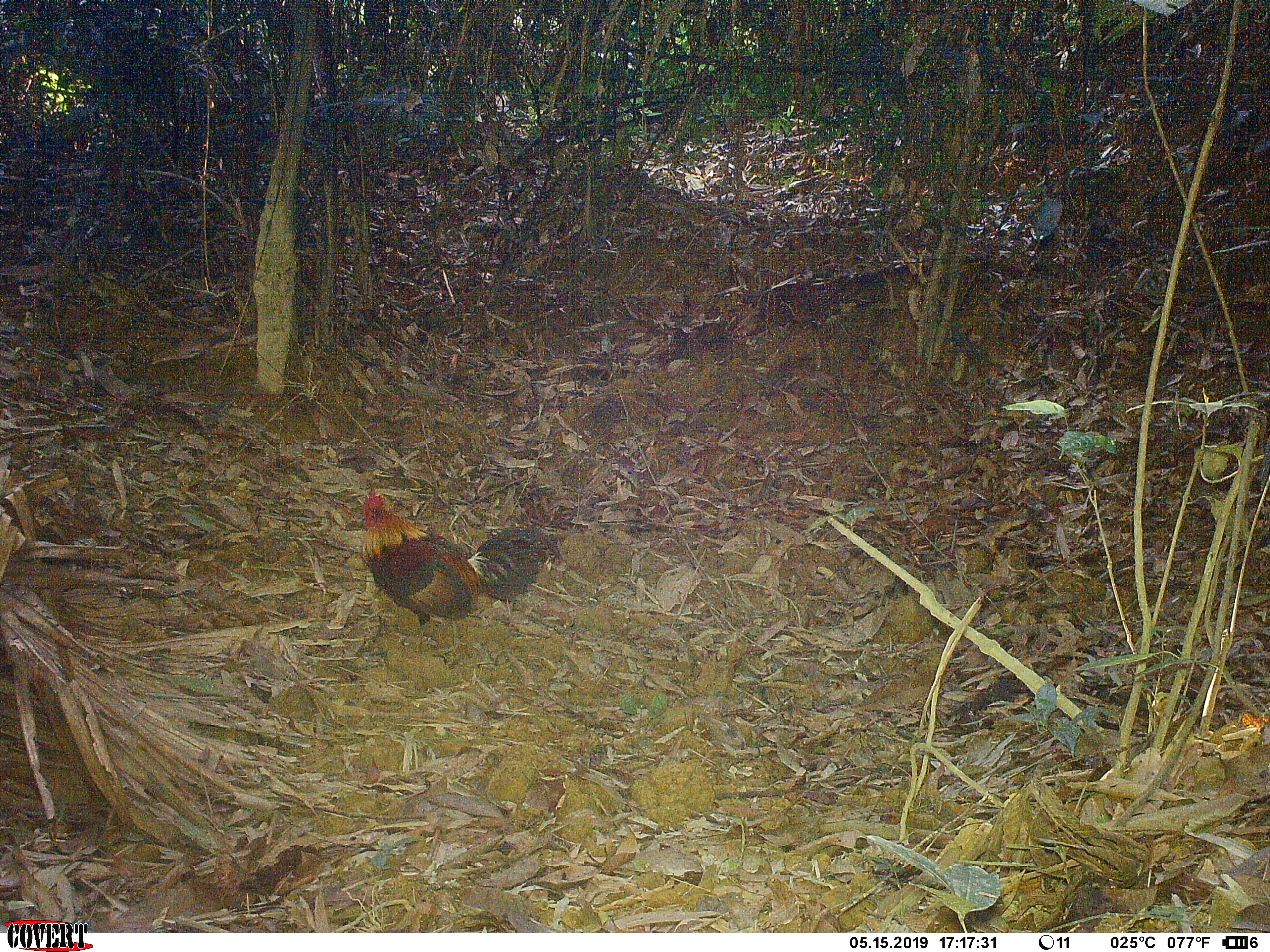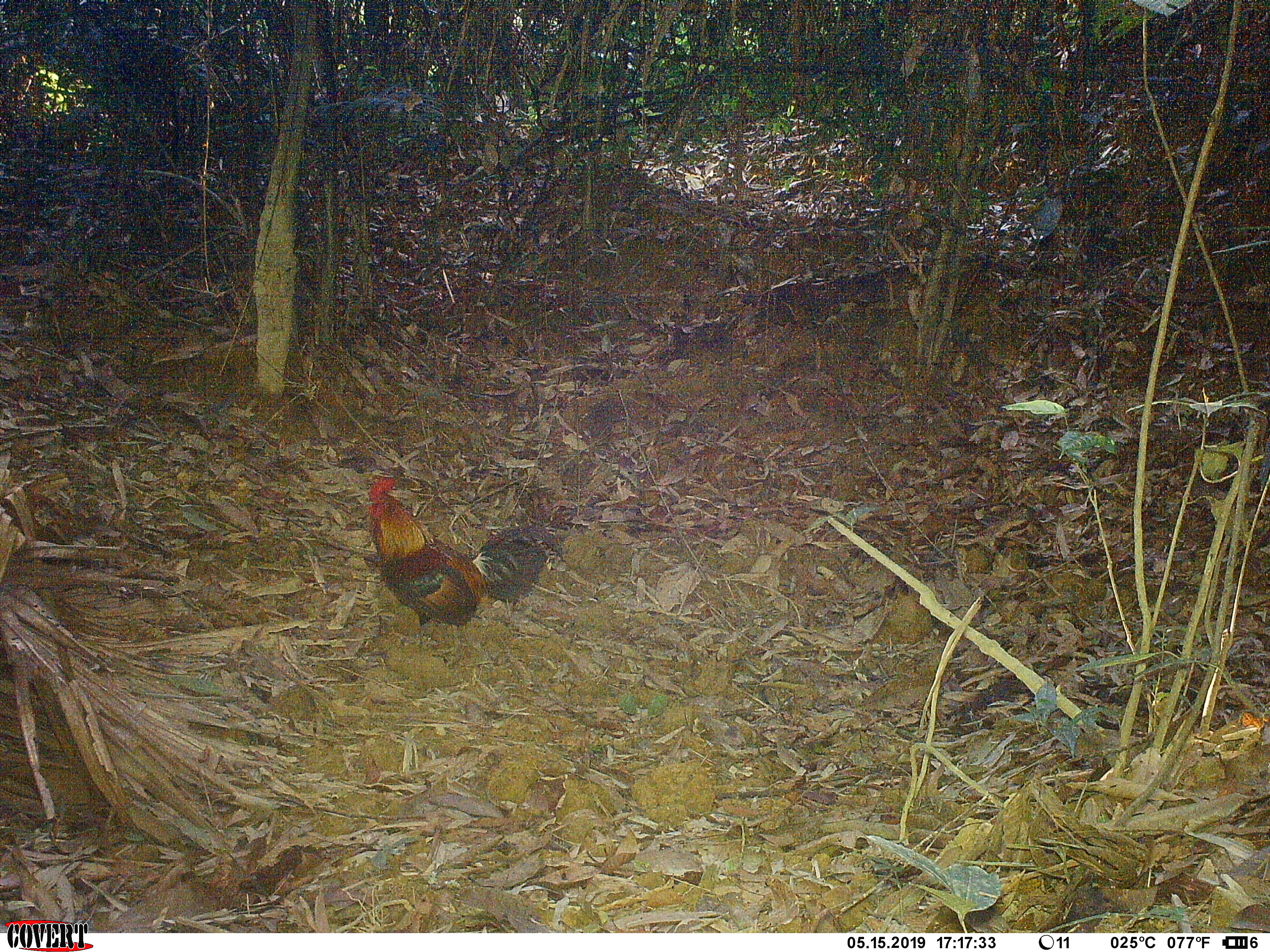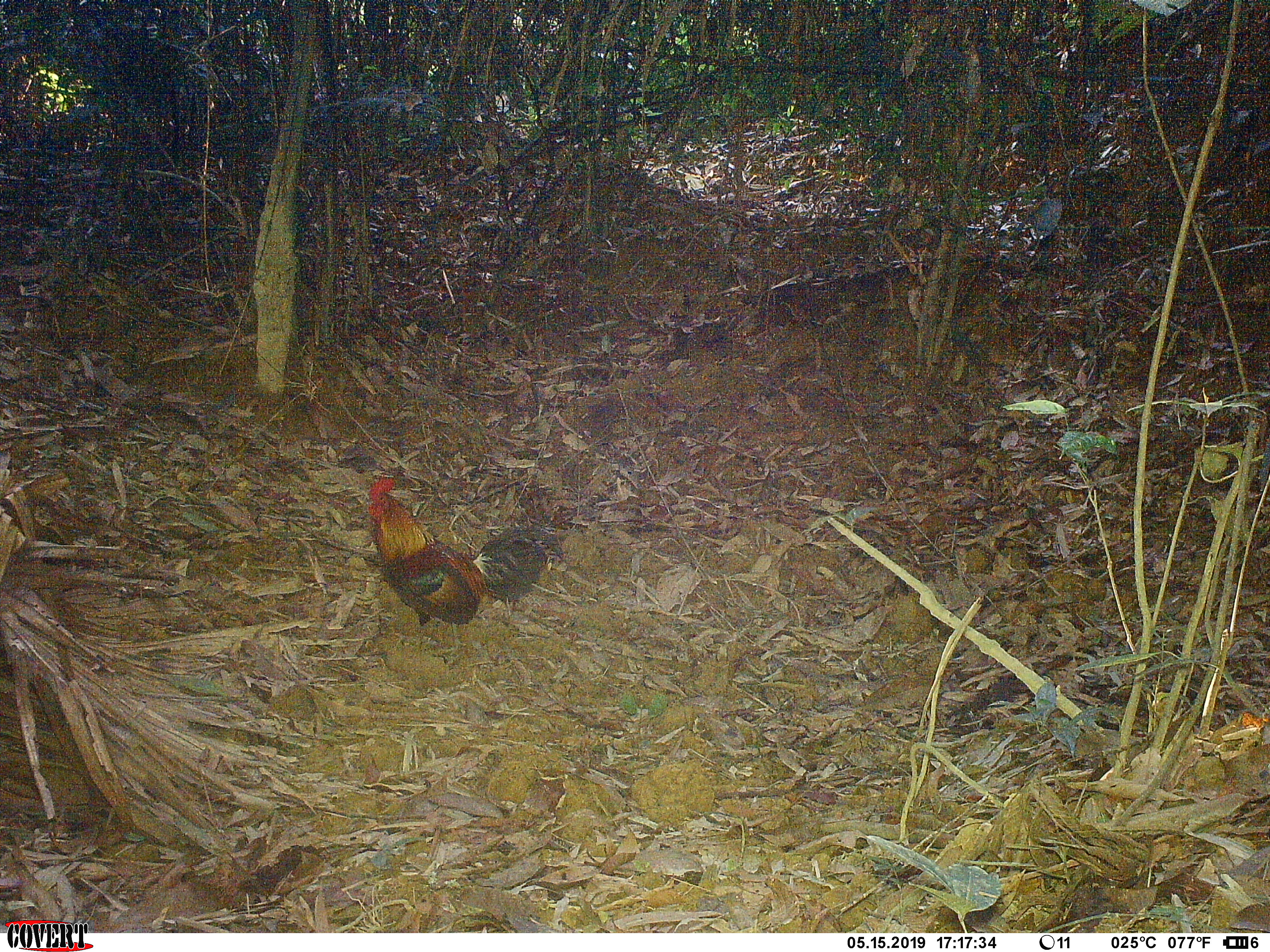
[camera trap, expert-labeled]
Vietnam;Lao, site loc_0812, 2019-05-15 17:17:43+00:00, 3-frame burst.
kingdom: Animalia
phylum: Chordata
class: Aves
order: Galliformes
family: Phasianidae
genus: Gallus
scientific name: Gallus gallus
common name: red junglefowl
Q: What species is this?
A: Red junglefowl (Gallus gallus).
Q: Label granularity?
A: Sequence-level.